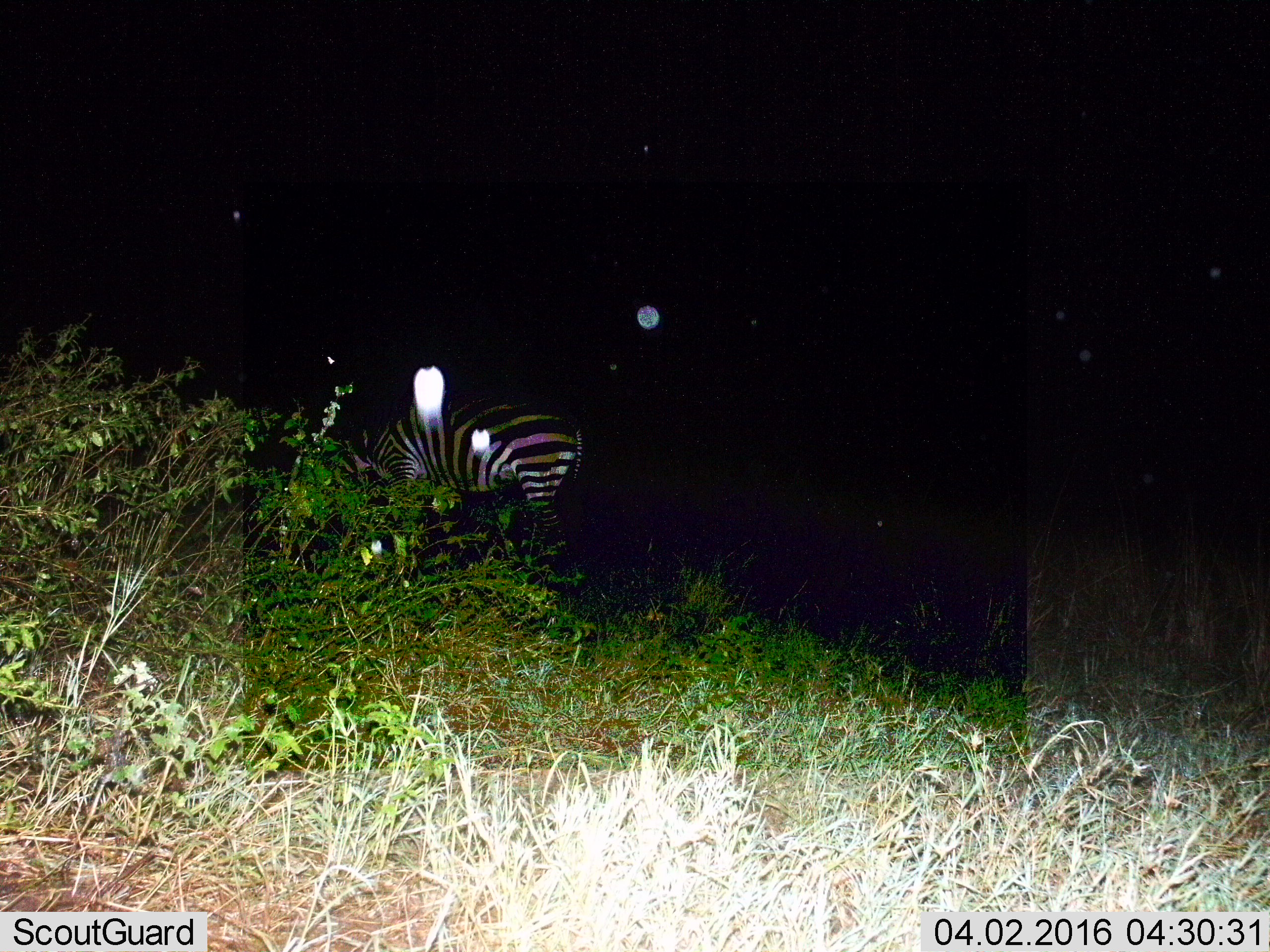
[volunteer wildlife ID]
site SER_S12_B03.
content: unidentified animal